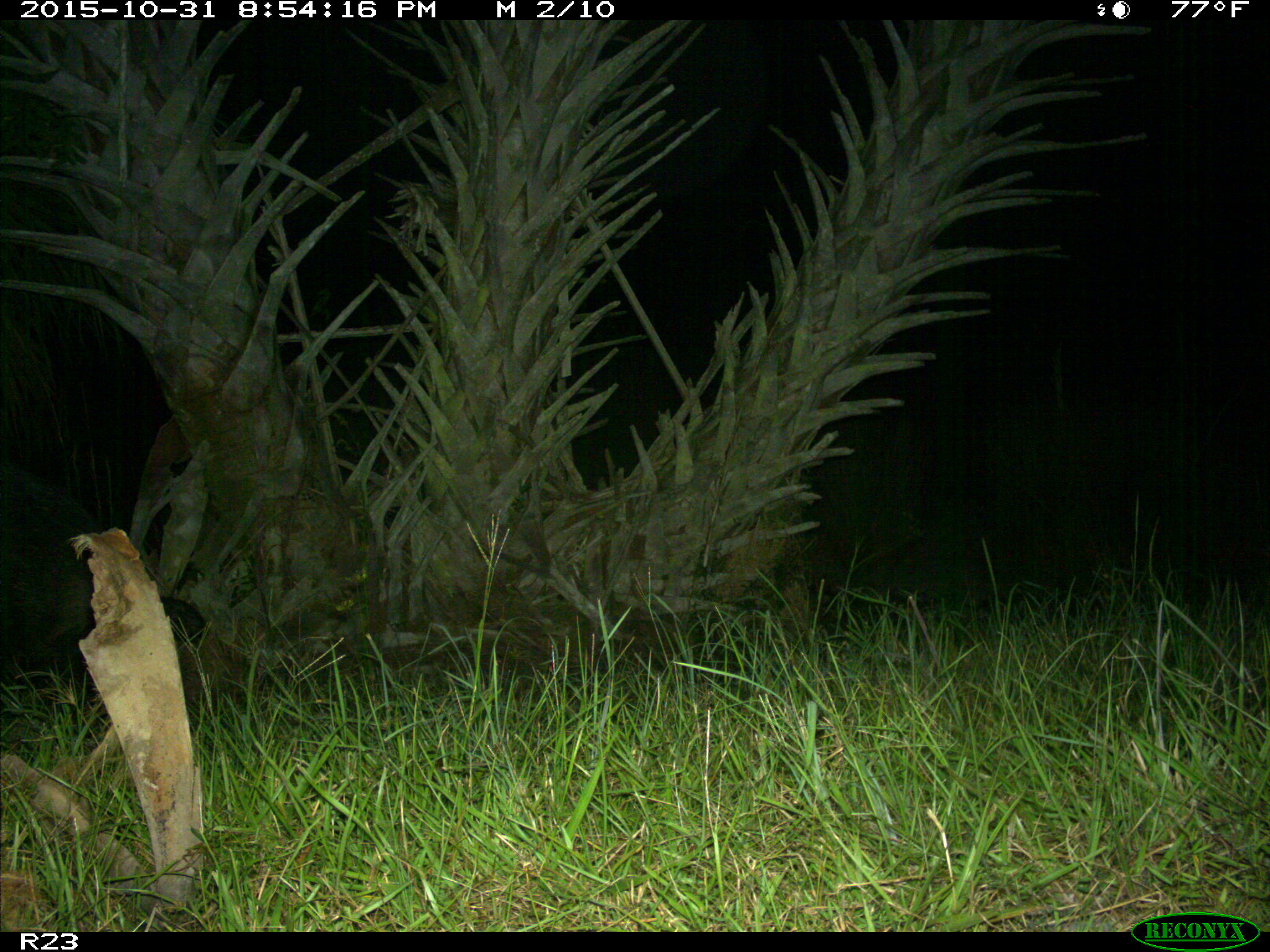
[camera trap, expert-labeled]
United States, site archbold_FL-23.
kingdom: Animalia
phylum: Chordata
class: Mammalia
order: Artiodactyla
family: Suidae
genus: Sus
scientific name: Sus scrofa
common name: wild boar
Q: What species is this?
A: Sus scrofa (wild boar).